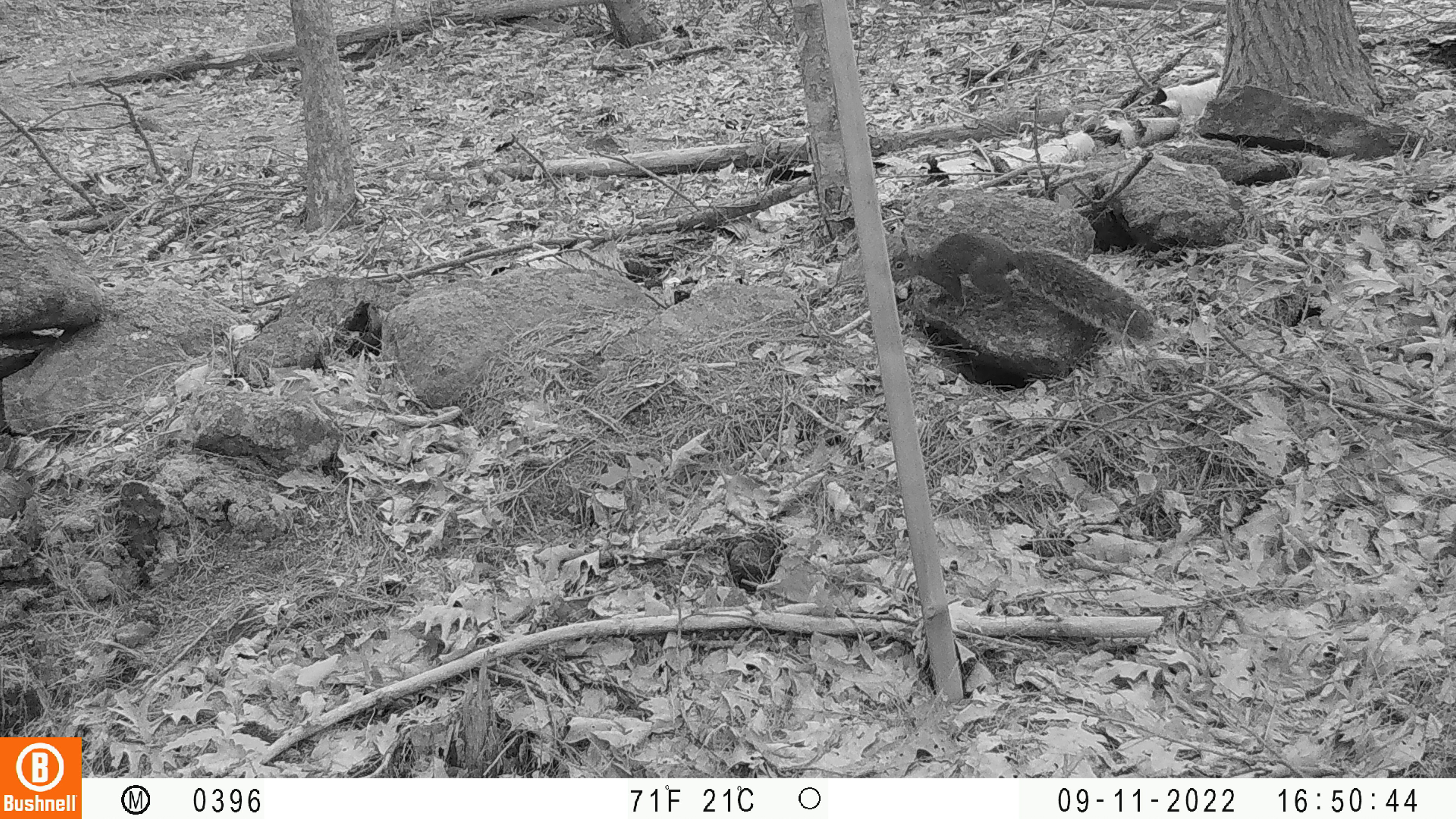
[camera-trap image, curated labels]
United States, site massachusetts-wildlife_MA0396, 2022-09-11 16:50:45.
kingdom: Animalia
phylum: Chordata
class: Mammalia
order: Rodentia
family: Sciuridae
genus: Sciurus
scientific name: Sciurus carolinensis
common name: gray squirrel